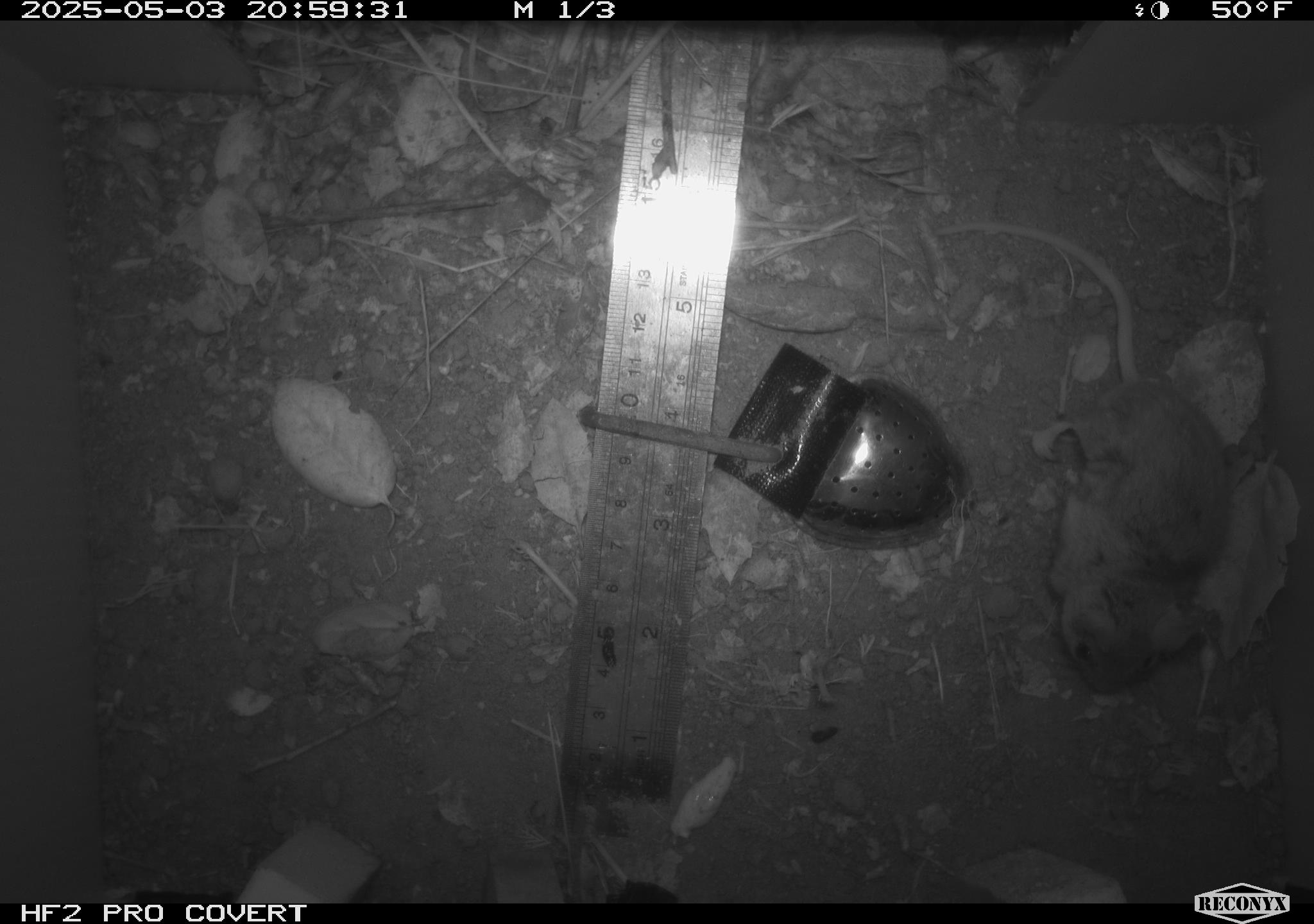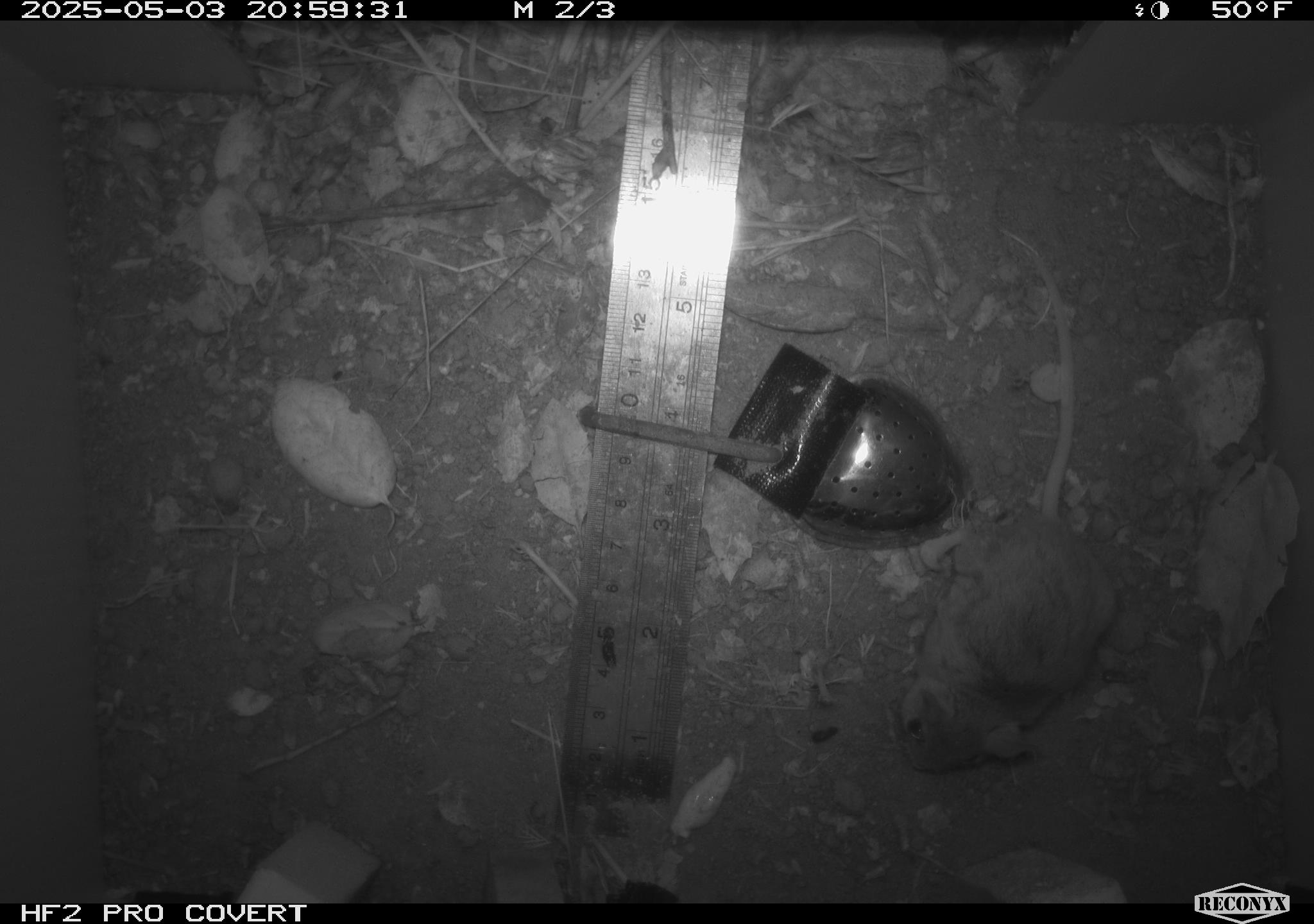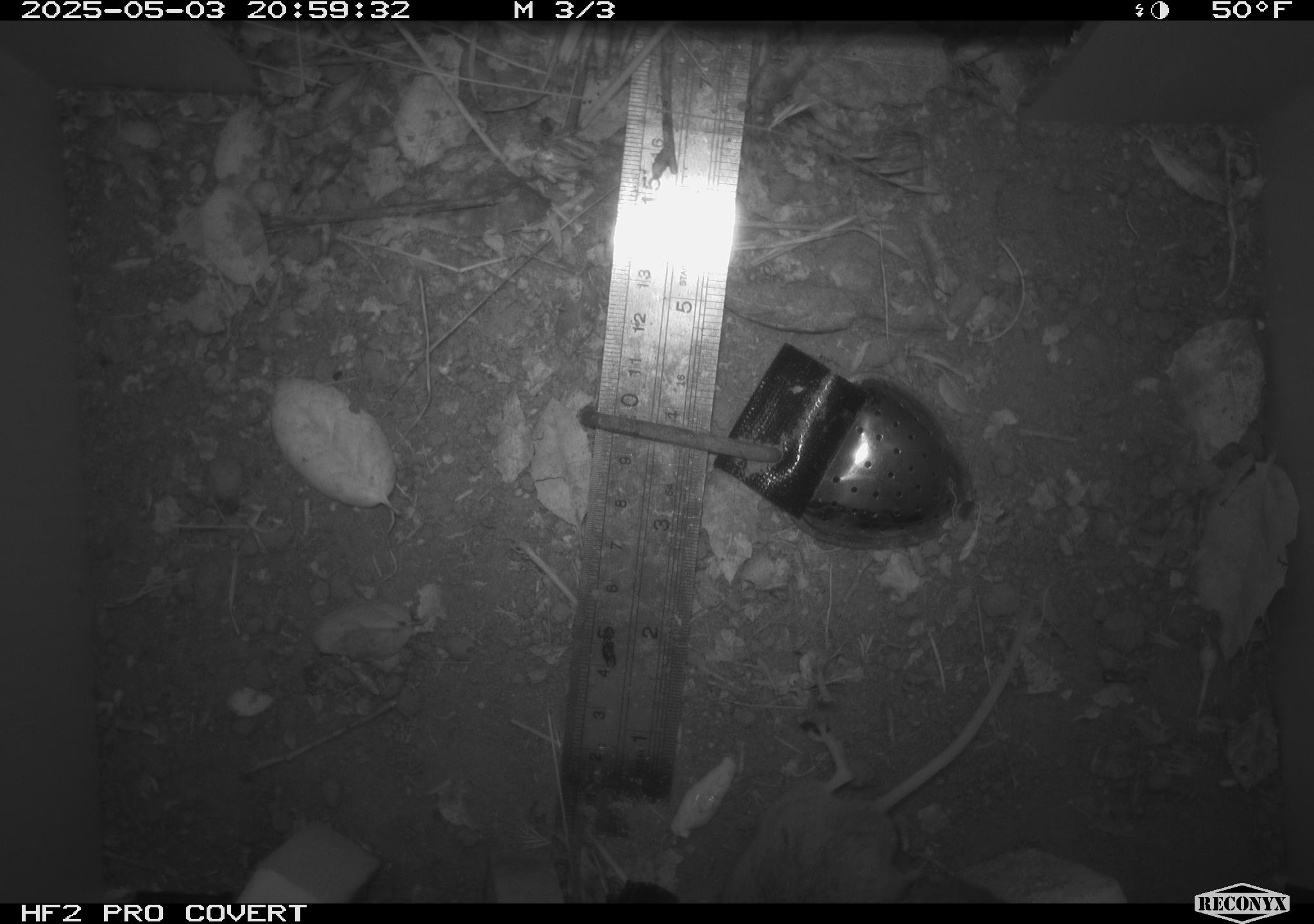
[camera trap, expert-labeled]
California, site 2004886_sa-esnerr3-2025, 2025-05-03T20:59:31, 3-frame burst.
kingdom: Animalia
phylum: Chordata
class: Mammalia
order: Rodentia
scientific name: Rodentia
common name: rodent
Rodent (Rodentia).